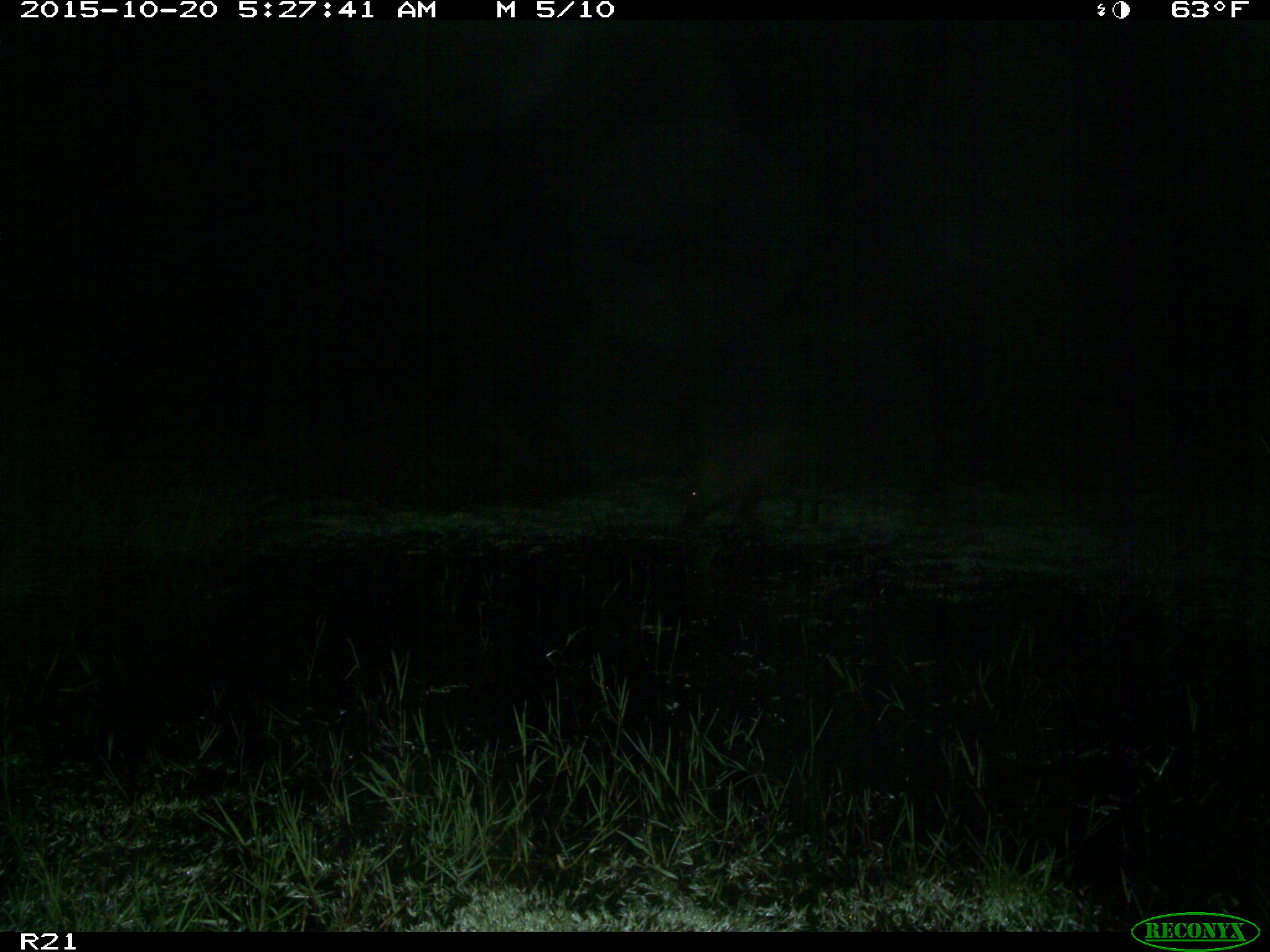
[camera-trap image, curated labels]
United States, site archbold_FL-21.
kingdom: Animalia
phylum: Chordata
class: Mammalia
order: Artiodactyla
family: Suidae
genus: Sus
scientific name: Sus scrofa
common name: wild boar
Sus scrofa (wild boar).